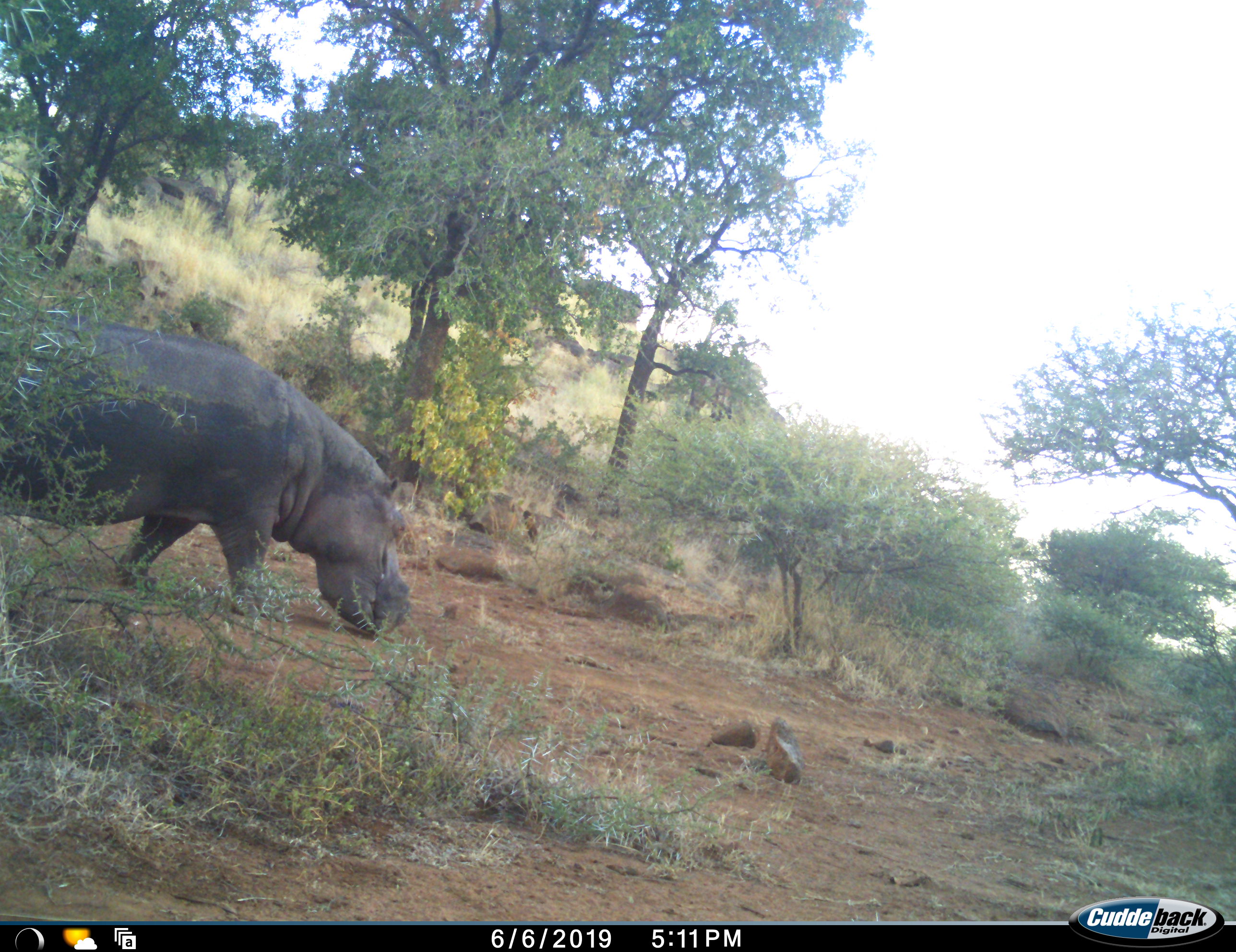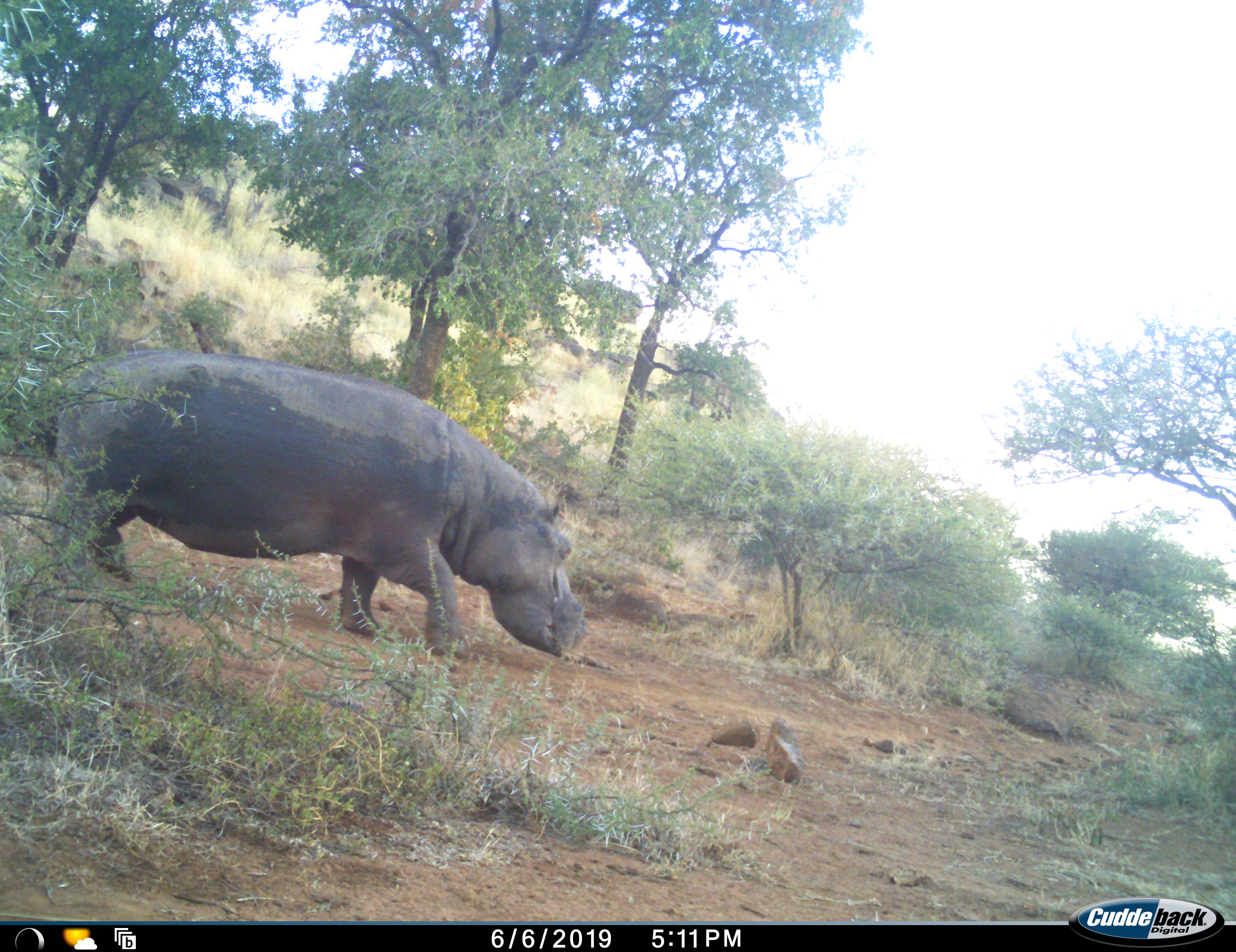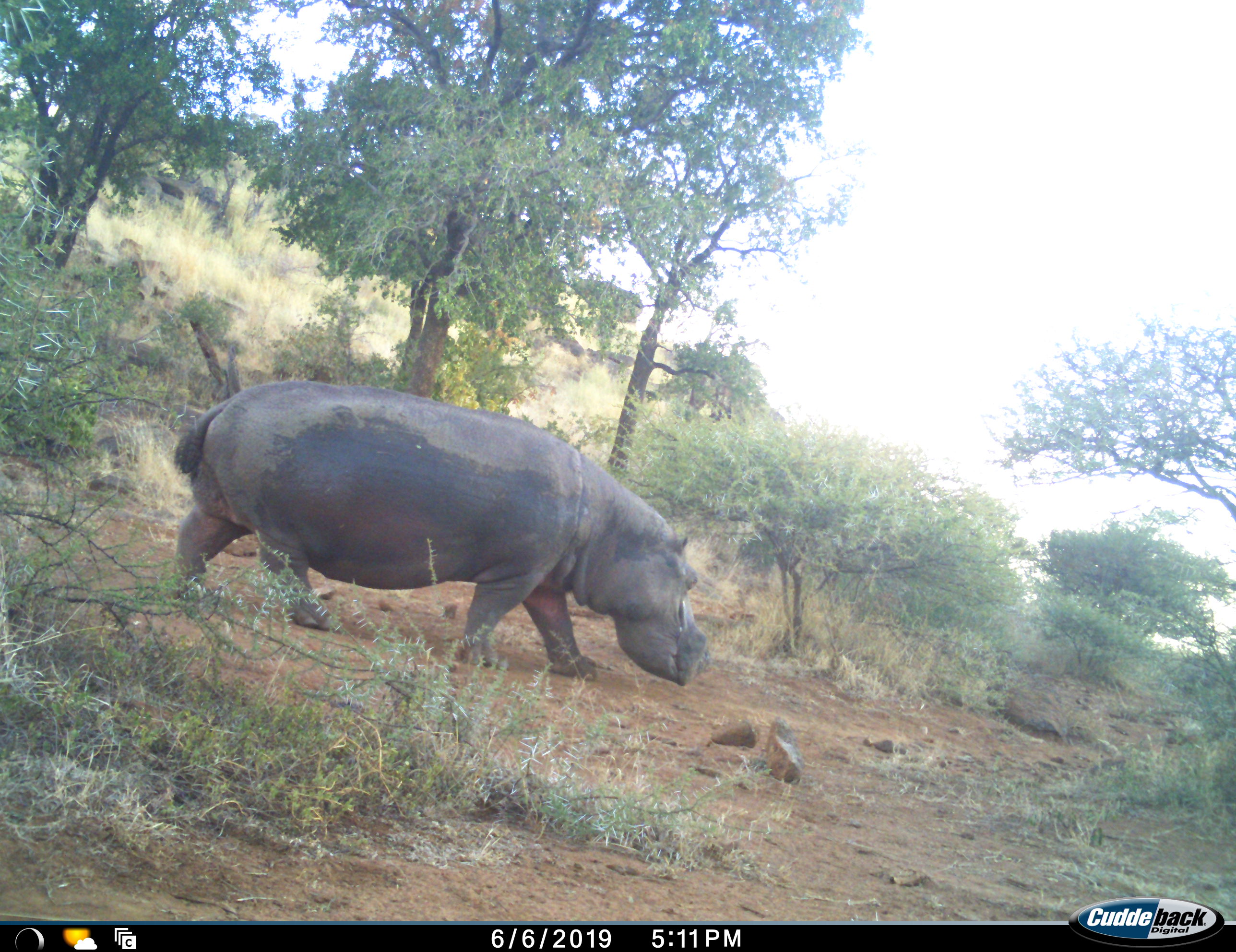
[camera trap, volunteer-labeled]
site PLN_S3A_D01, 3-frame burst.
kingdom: Animalia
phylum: Chordata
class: Mammalia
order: Artiodactyla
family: Hippopotamidae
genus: Hippopotamus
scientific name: Hippopotamus amphibius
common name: hippopotamus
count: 1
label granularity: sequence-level